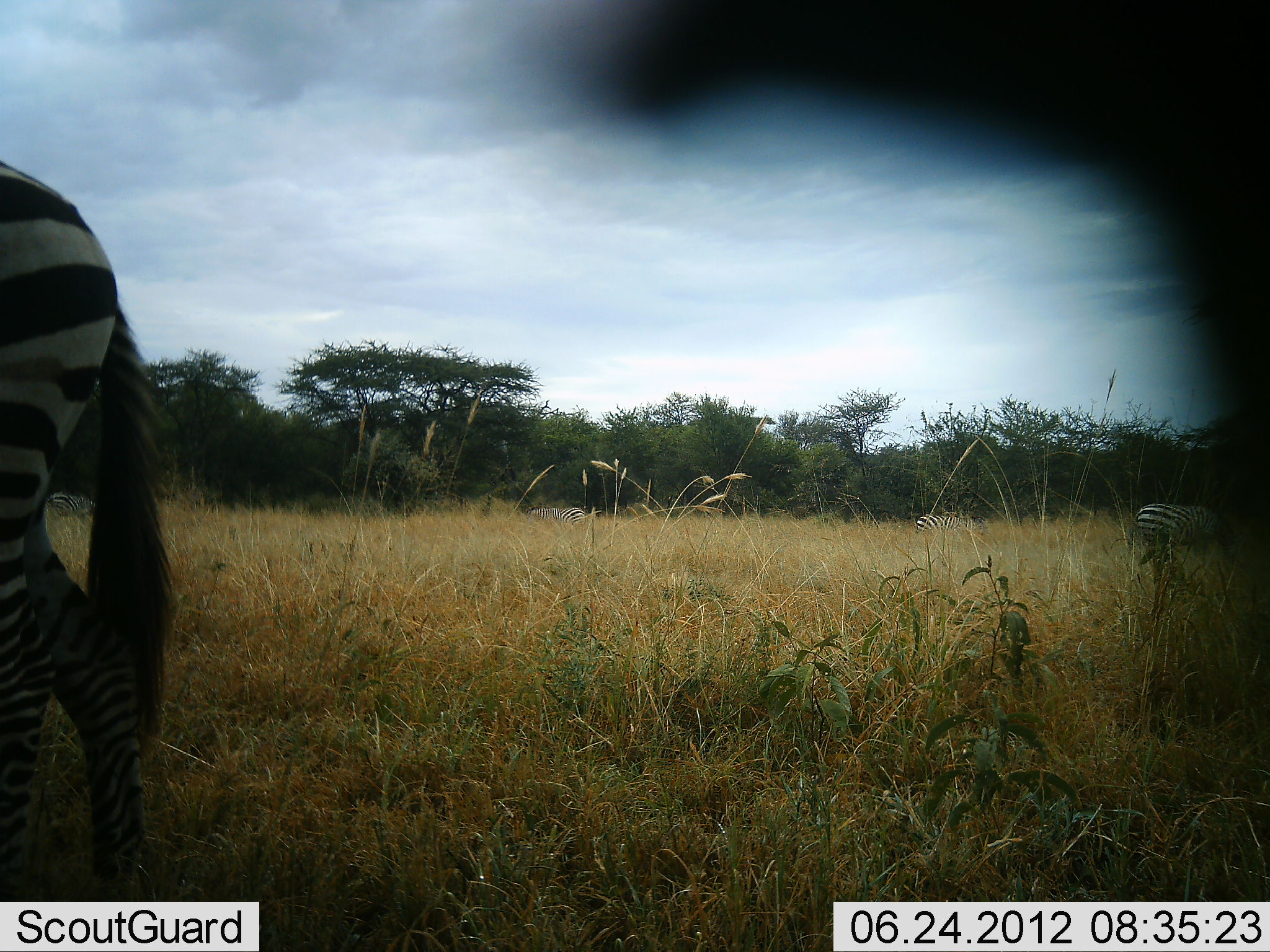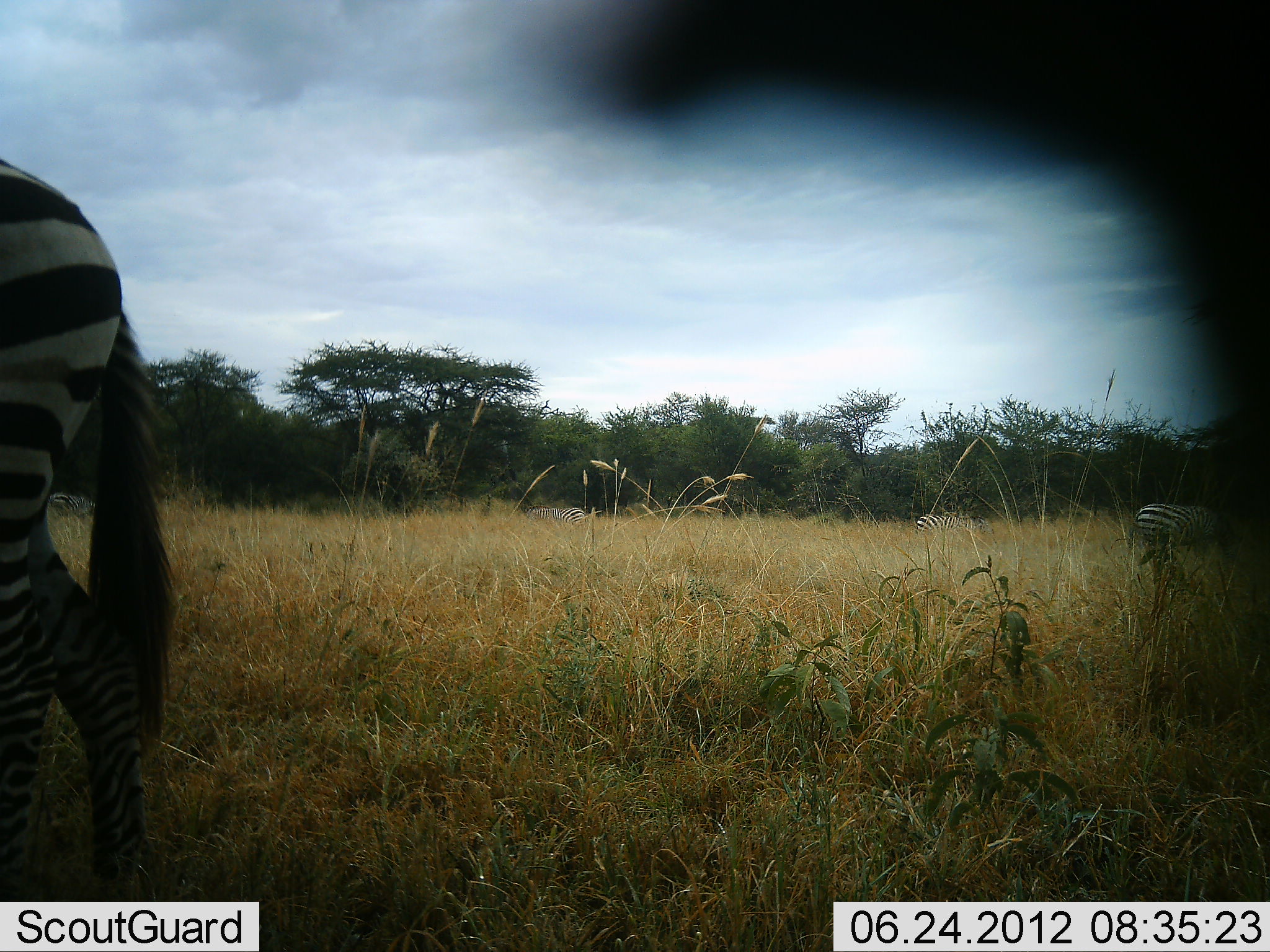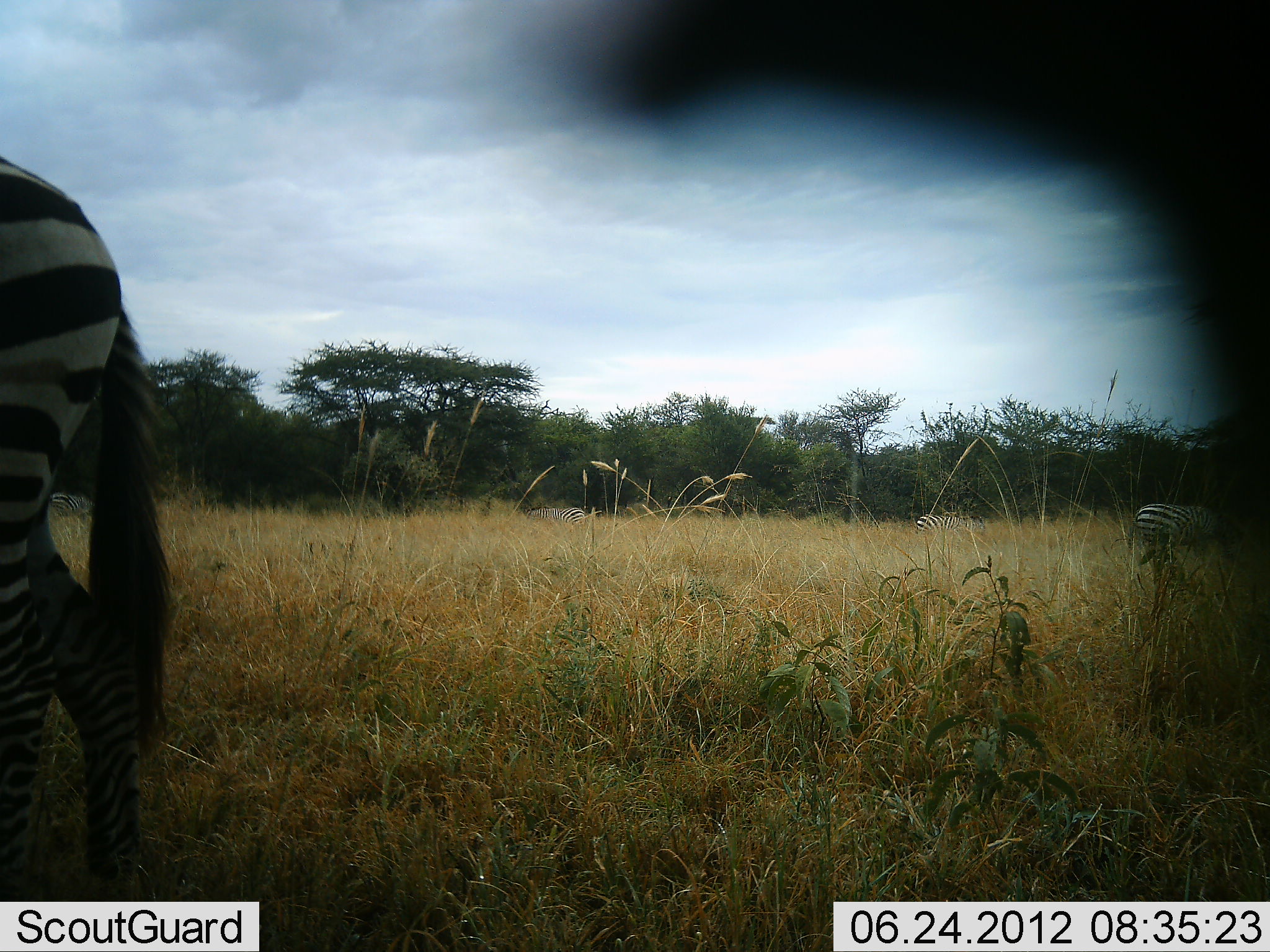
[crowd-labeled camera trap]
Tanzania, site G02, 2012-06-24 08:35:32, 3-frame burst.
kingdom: Animalia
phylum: Chordata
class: Mammalia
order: Perissodactyla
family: Equidae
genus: Equus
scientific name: Equus quagga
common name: plains zebra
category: zebra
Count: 4.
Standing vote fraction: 80%.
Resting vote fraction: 10%.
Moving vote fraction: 0%.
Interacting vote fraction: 0%.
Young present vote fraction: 0%.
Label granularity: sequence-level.